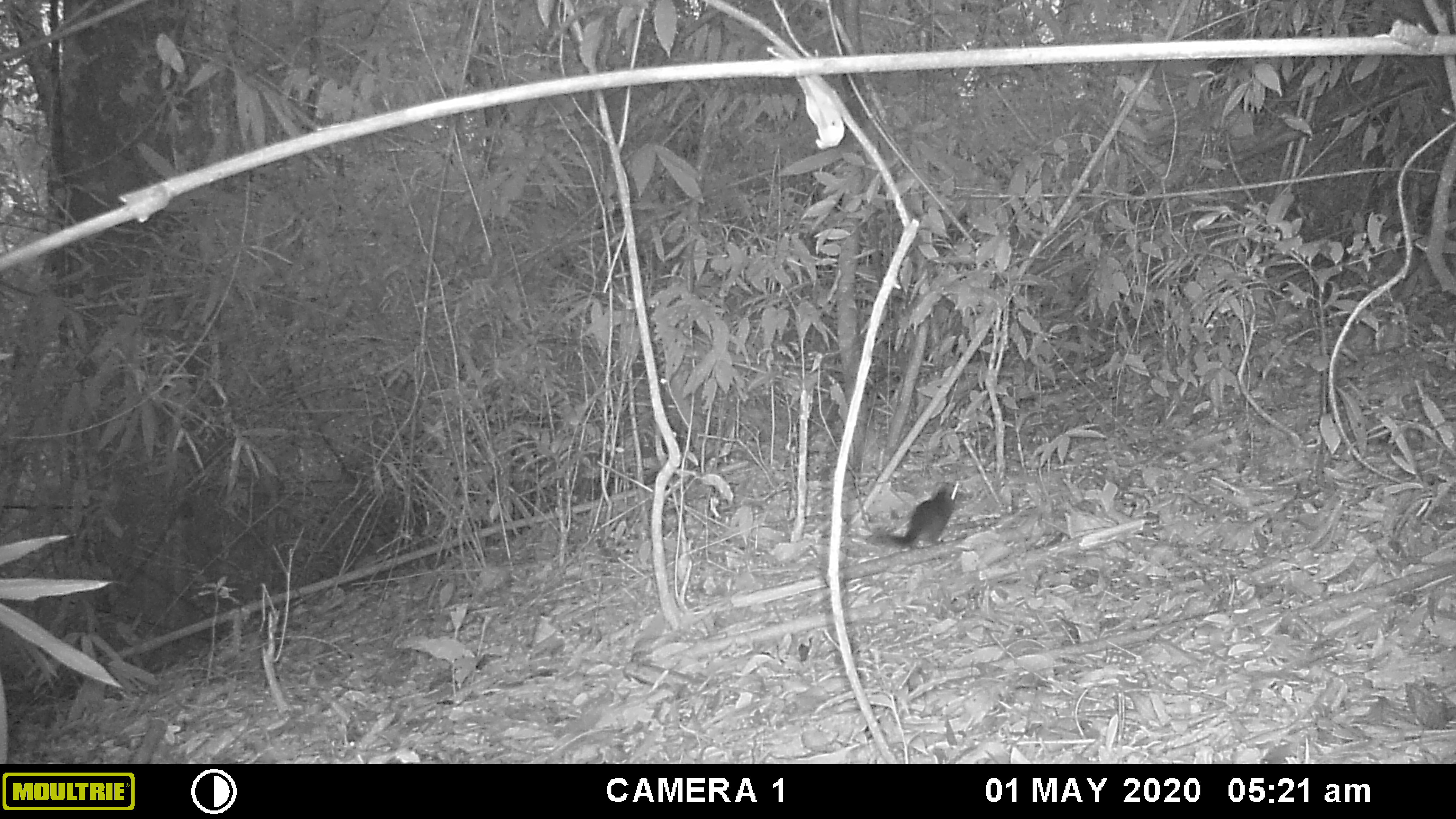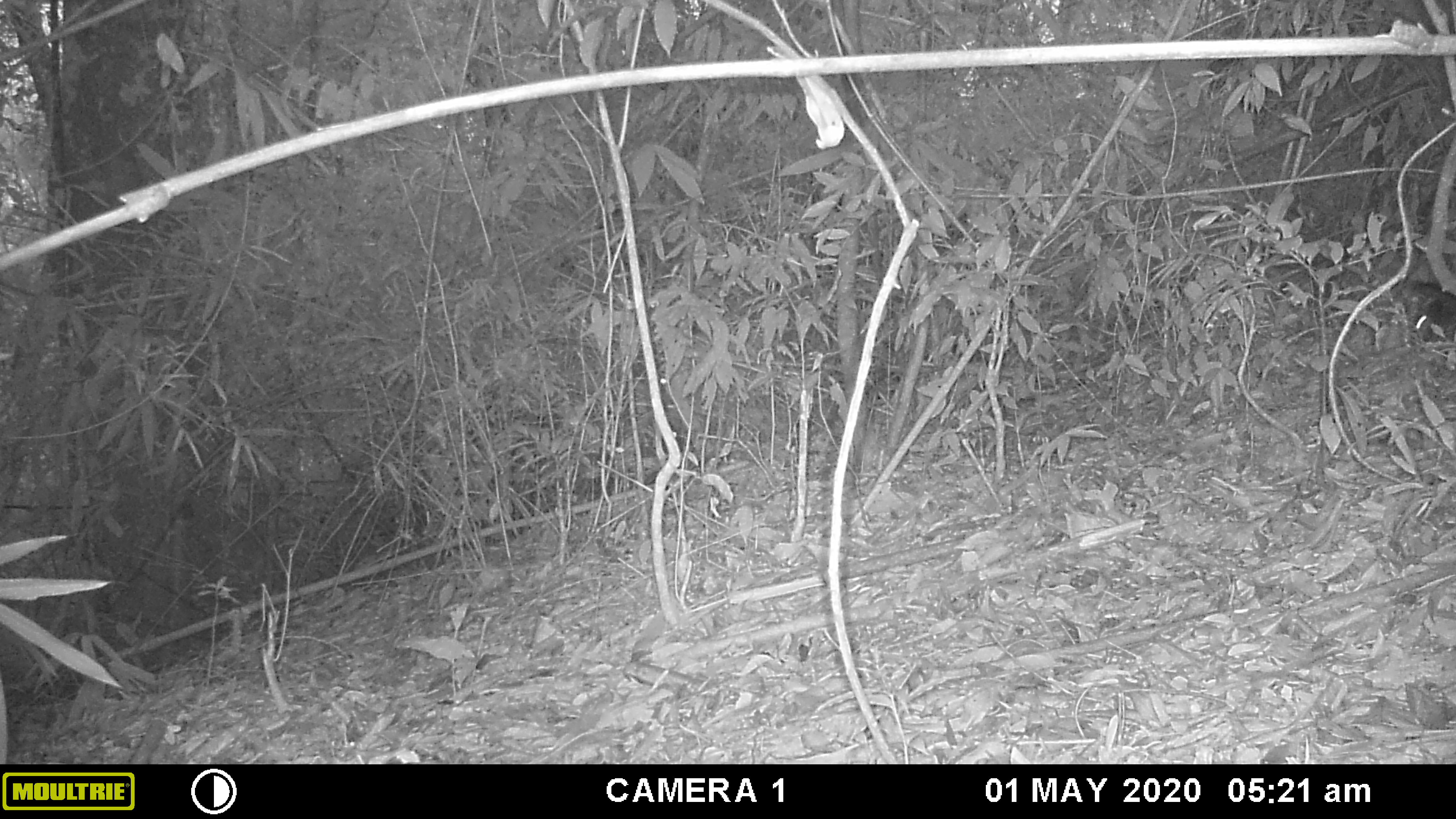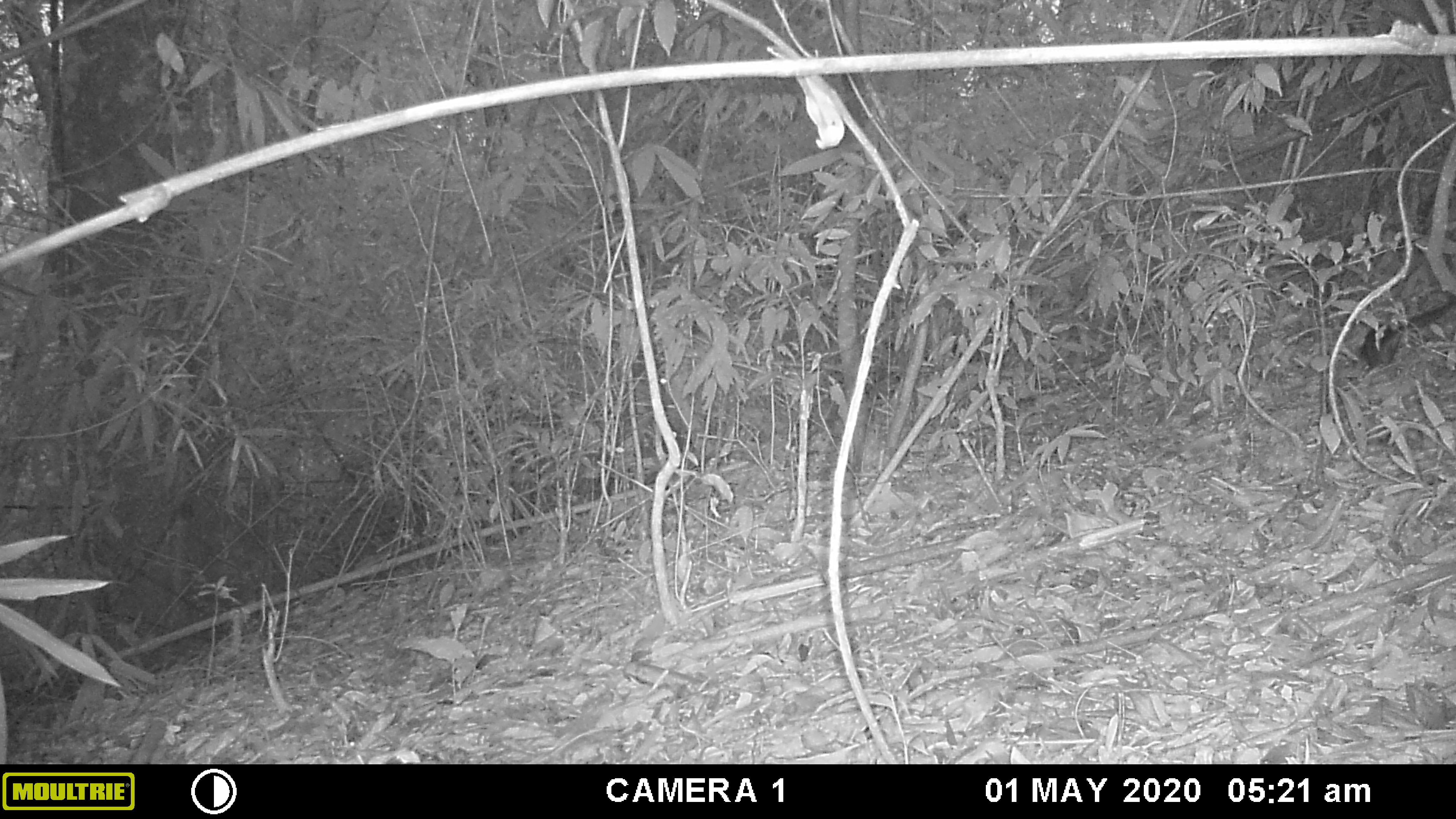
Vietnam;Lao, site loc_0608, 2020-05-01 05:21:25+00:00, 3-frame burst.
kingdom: Animalia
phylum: Chordata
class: Mammalia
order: Rodentia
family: Sciuridae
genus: Sciurus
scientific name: Sciurus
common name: squirrel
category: unidentified squirrel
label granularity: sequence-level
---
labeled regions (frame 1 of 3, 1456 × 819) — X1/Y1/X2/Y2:
unidentified squirrel: 864/480/973/552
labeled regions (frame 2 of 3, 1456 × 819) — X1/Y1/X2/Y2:
unidentified squirrel: 1410/281/1456/342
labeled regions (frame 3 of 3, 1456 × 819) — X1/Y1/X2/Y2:
unidentified squirrel: 1350/287/1454/374